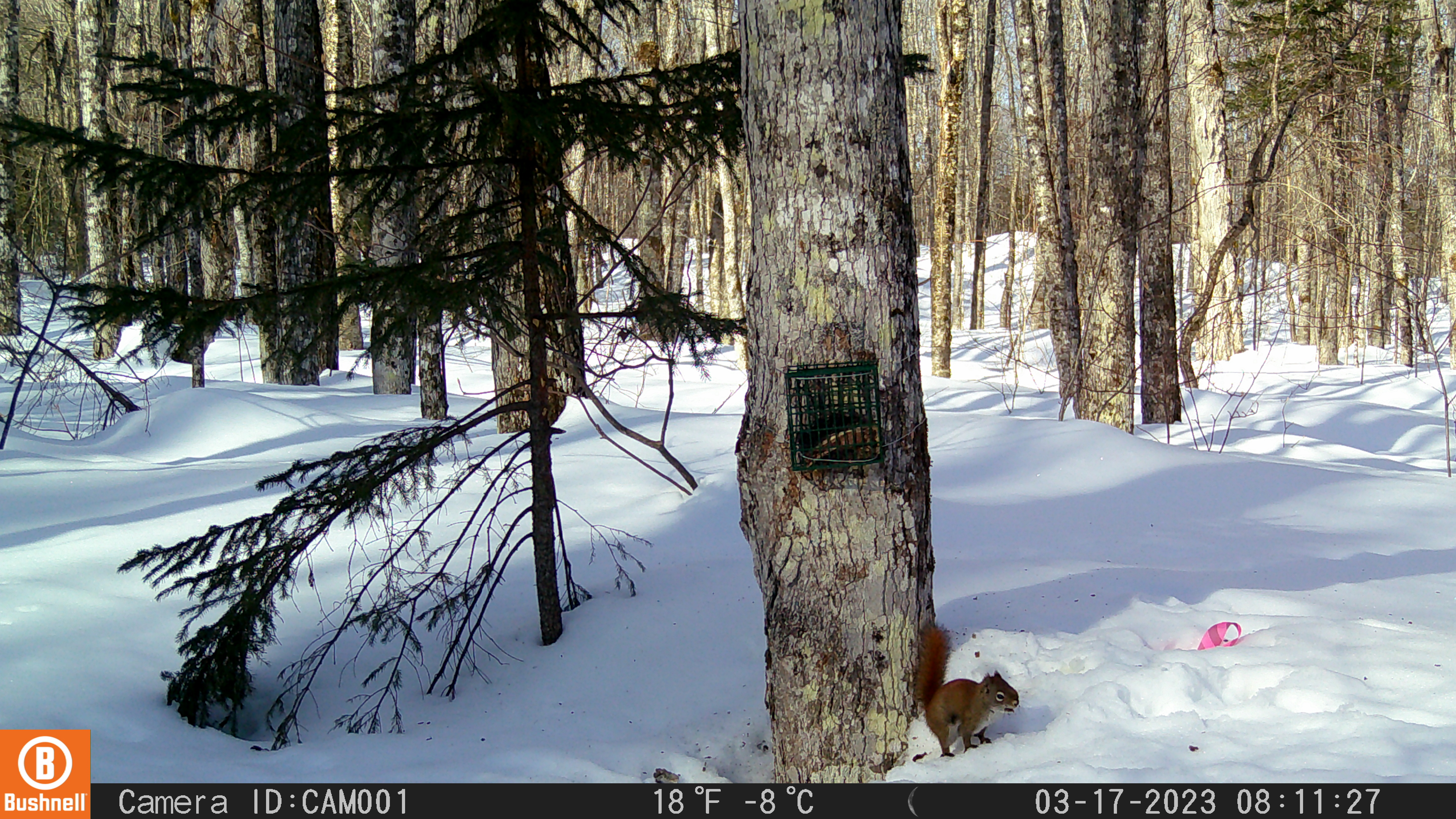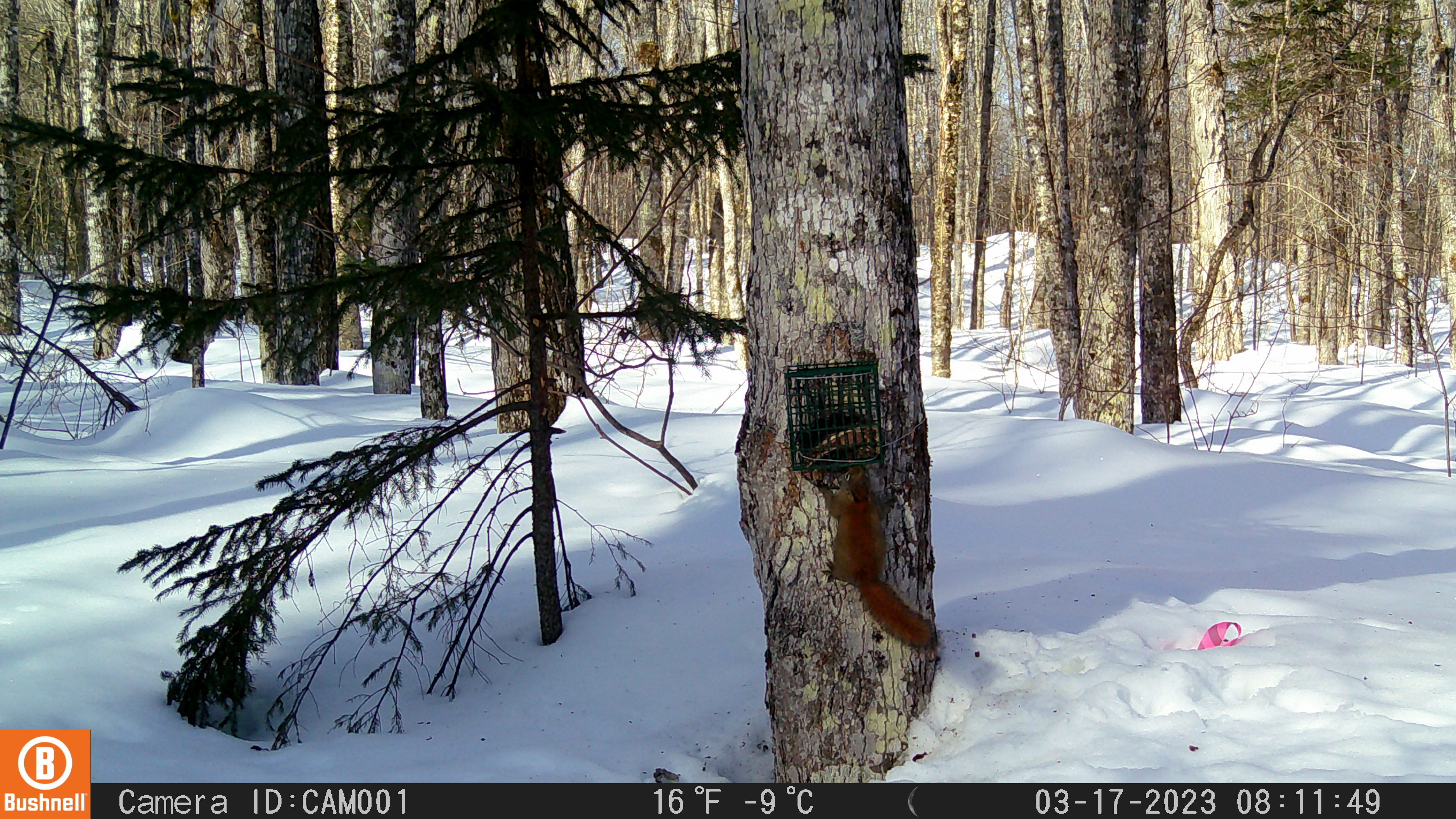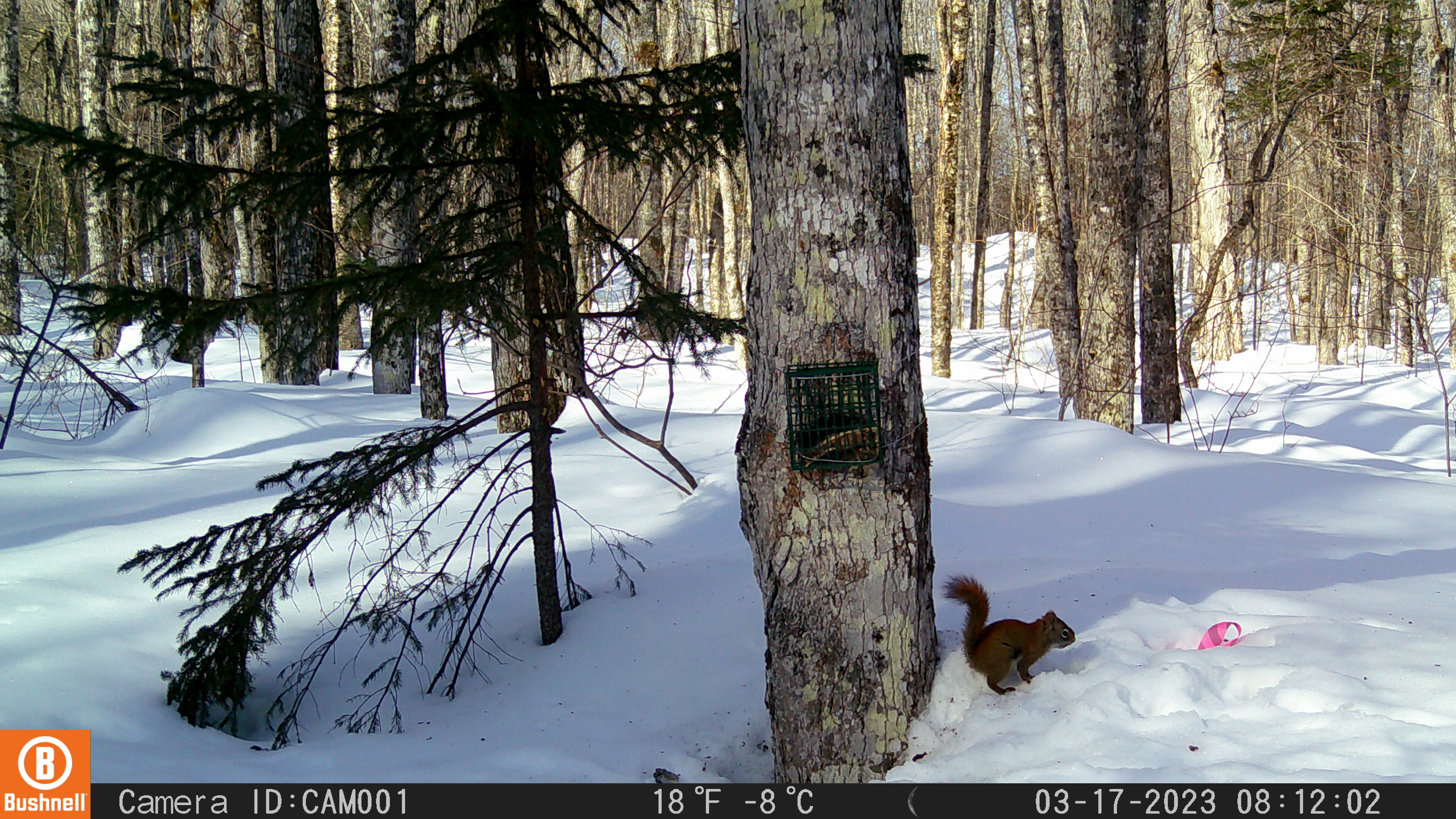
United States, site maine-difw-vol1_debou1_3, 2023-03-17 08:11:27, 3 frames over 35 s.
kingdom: Animalia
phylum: Chordata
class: Mammalia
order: Rodentia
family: Sciuridae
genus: Tamiasciurus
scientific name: Tamiasciurus hudsonicus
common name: red squirrel